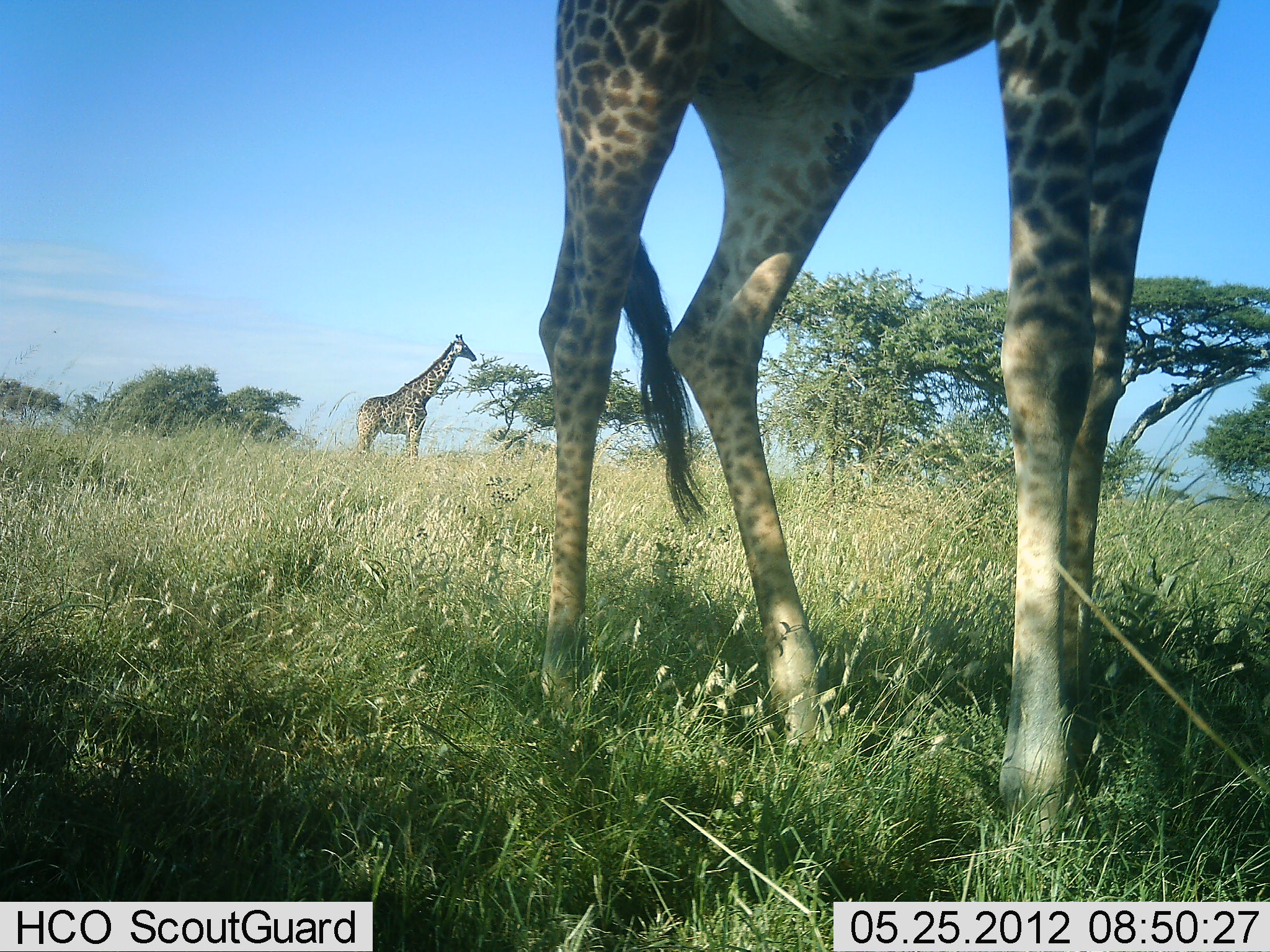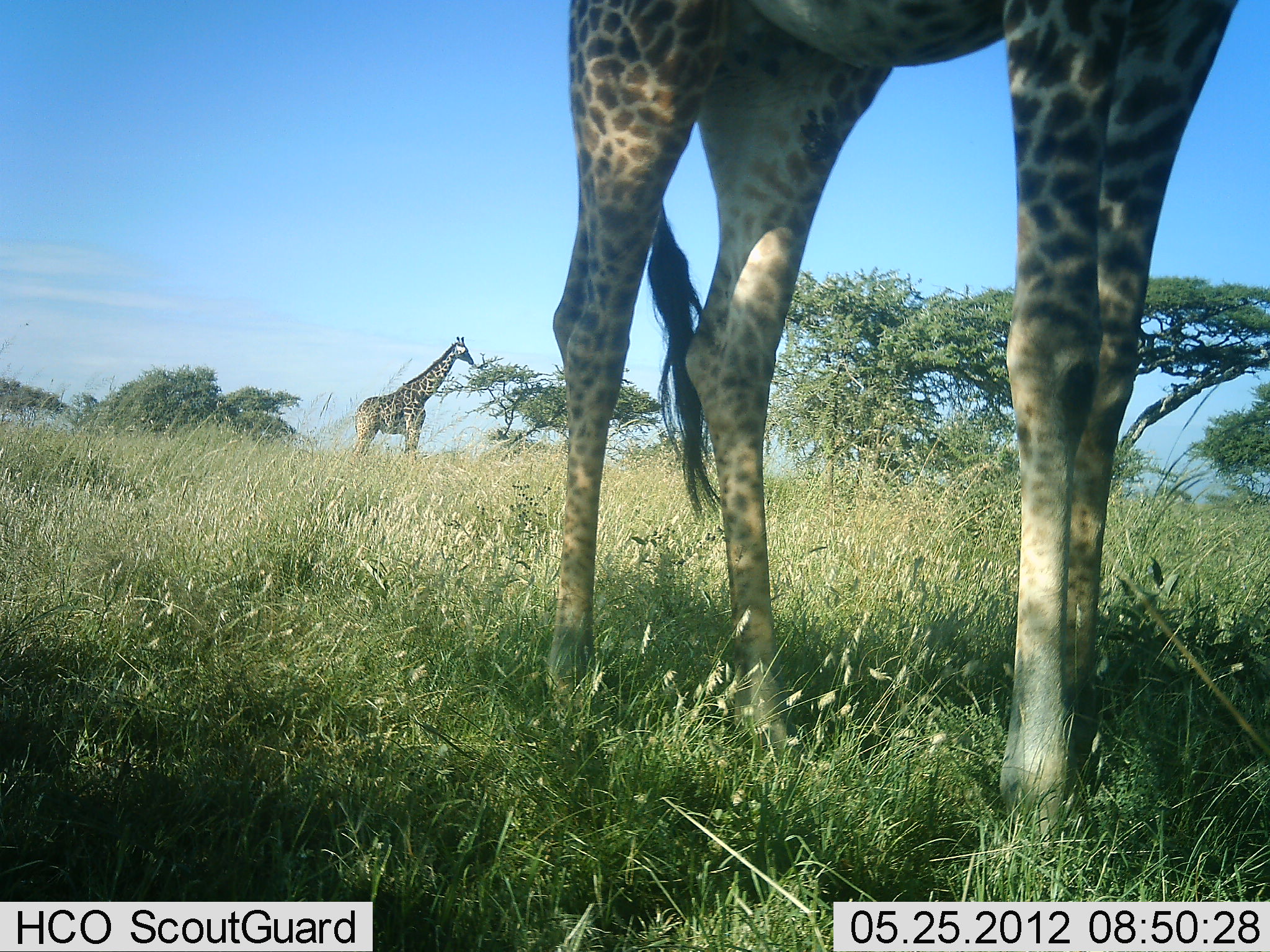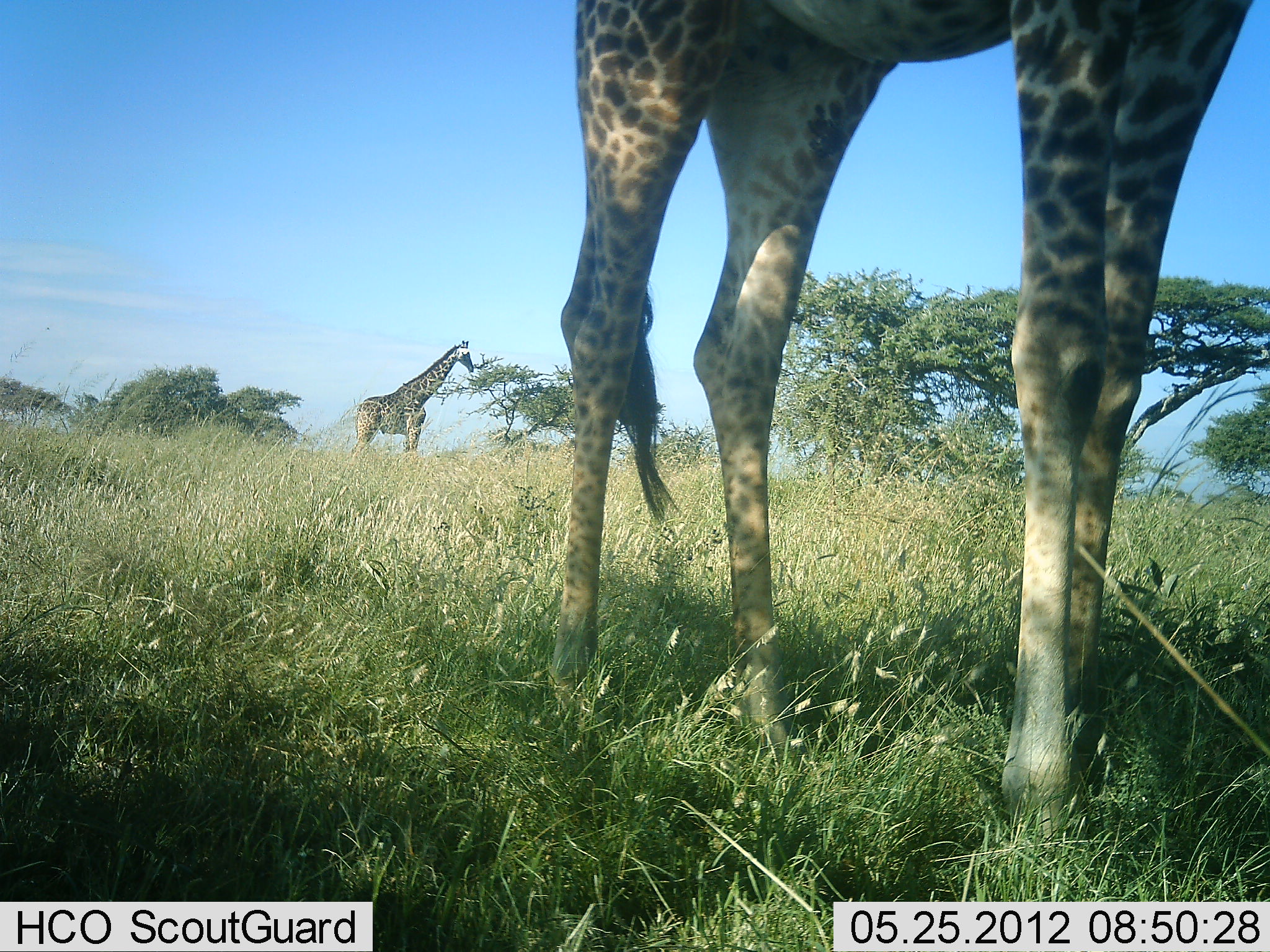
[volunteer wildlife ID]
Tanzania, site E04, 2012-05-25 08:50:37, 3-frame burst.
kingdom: Animalia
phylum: Chordata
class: Mammalia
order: Artiodactyla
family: Giraffidae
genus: Giraffa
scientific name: Giraffa camelopardalis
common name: giraffe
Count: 2.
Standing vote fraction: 80%.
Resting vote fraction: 0%.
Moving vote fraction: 10%.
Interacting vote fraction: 0%.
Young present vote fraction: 0%.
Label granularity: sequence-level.